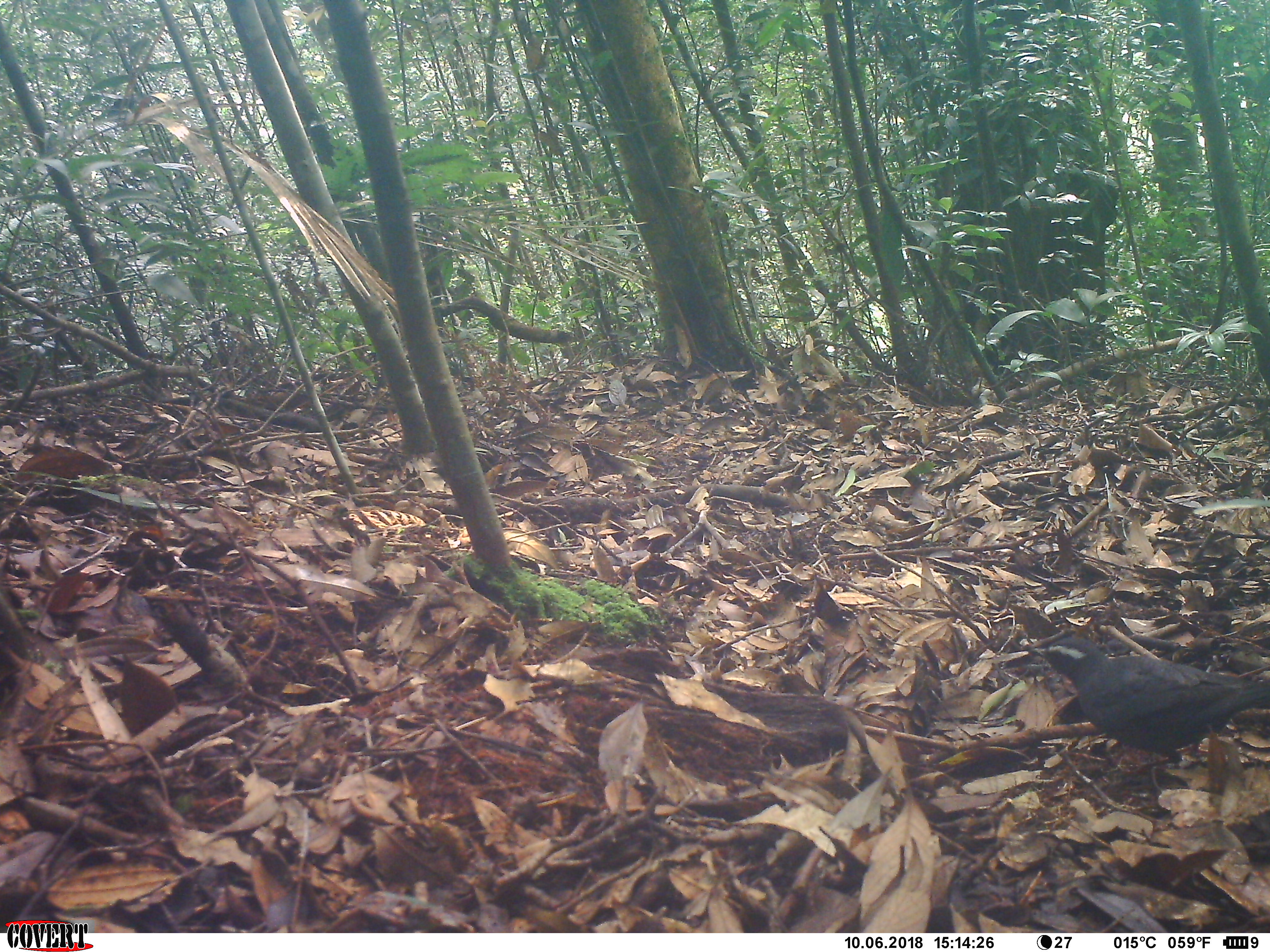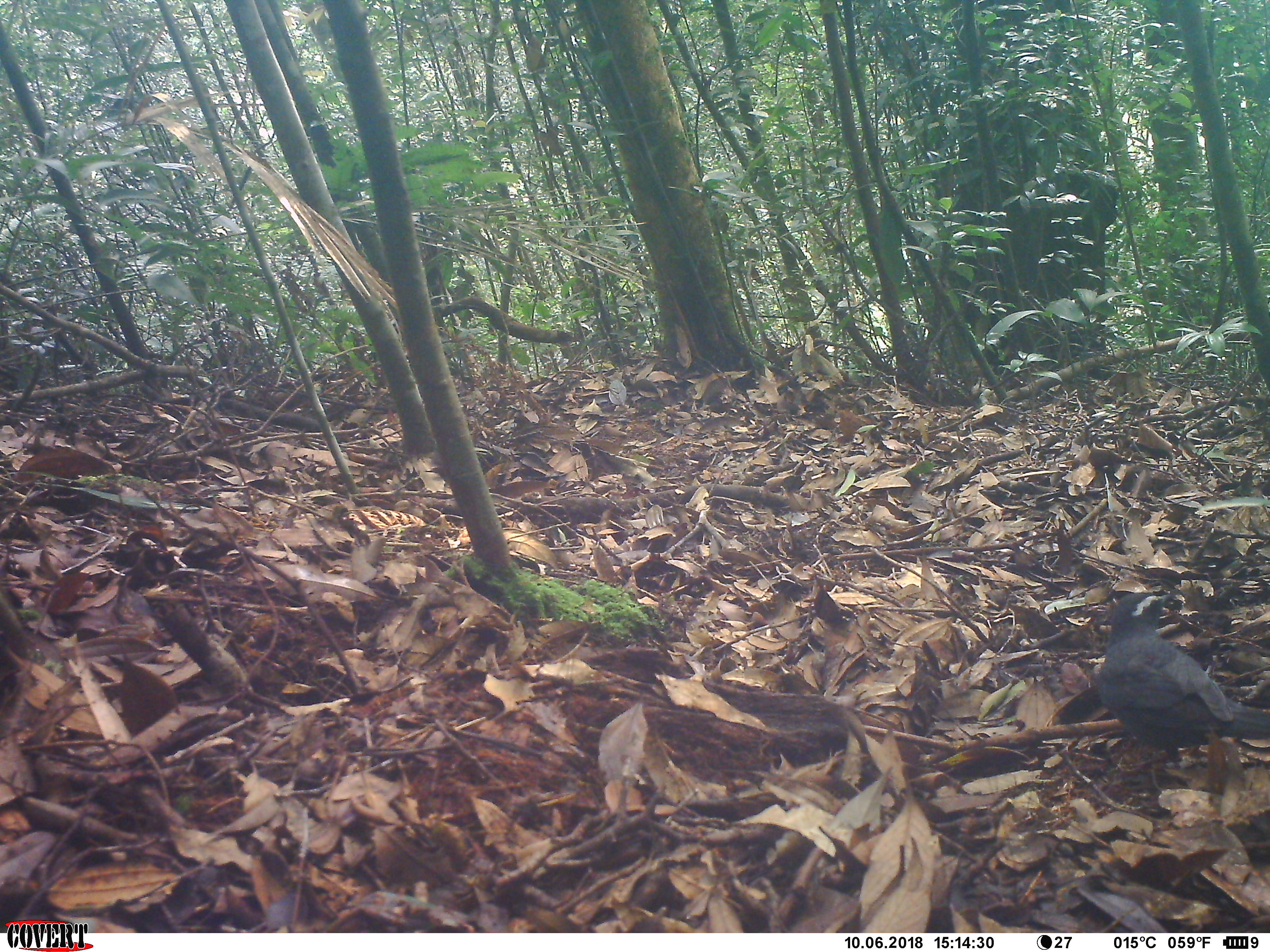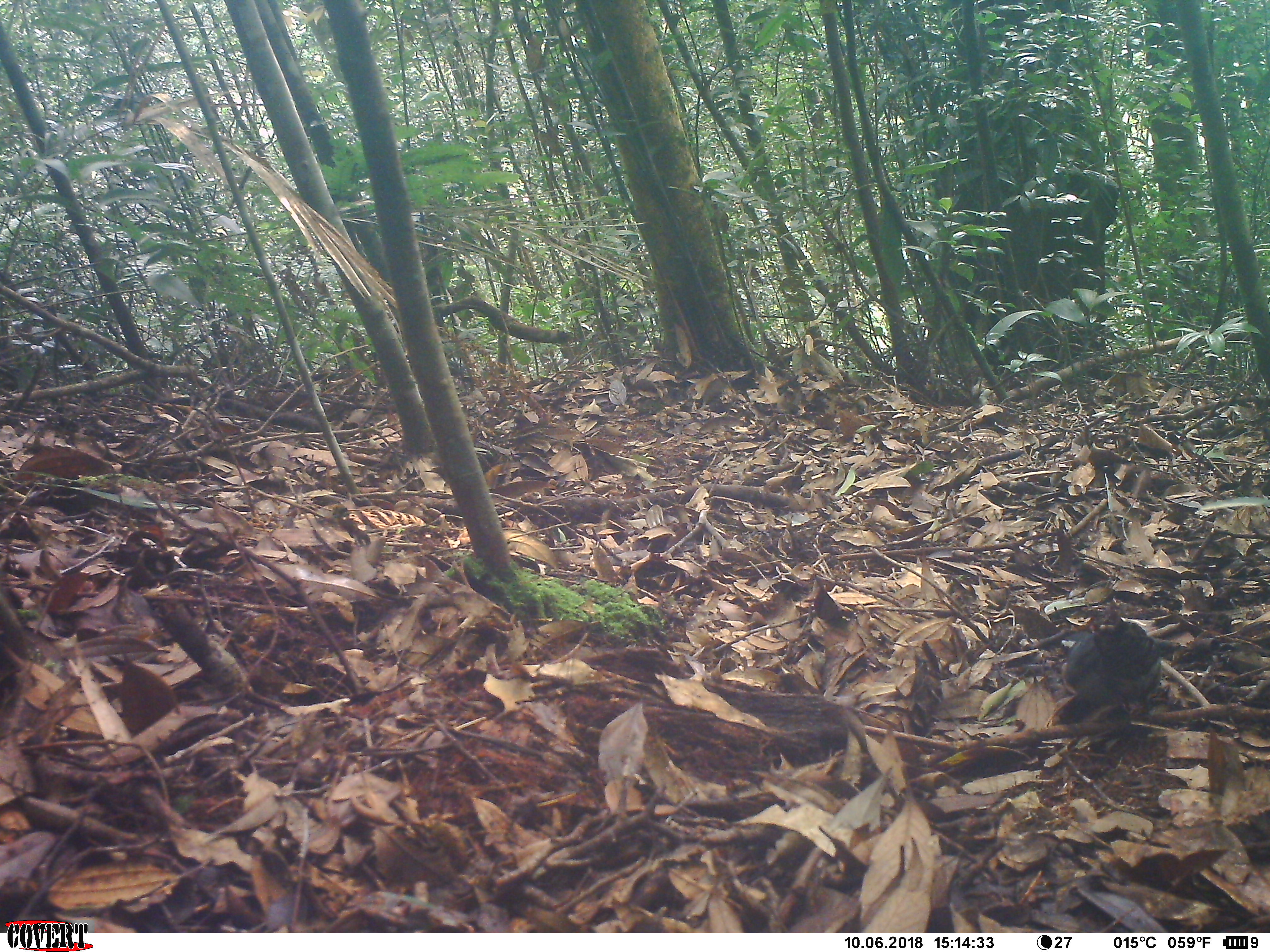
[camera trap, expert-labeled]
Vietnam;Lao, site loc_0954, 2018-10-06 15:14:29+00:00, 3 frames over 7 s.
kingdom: Animalia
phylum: Chordata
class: Aves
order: Passeriformes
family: Turdidae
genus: Geokichla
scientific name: Geokichla sibirica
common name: siberian thrush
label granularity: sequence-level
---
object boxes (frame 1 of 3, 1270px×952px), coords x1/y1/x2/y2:
siberian thrush: 1028/635/1270/774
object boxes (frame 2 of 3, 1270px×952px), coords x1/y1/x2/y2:
siberian thrush: 1095/591/1270/766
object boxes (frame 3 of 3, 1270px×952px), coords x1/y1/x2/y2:
siberian thrush: 1047/601/1179/723